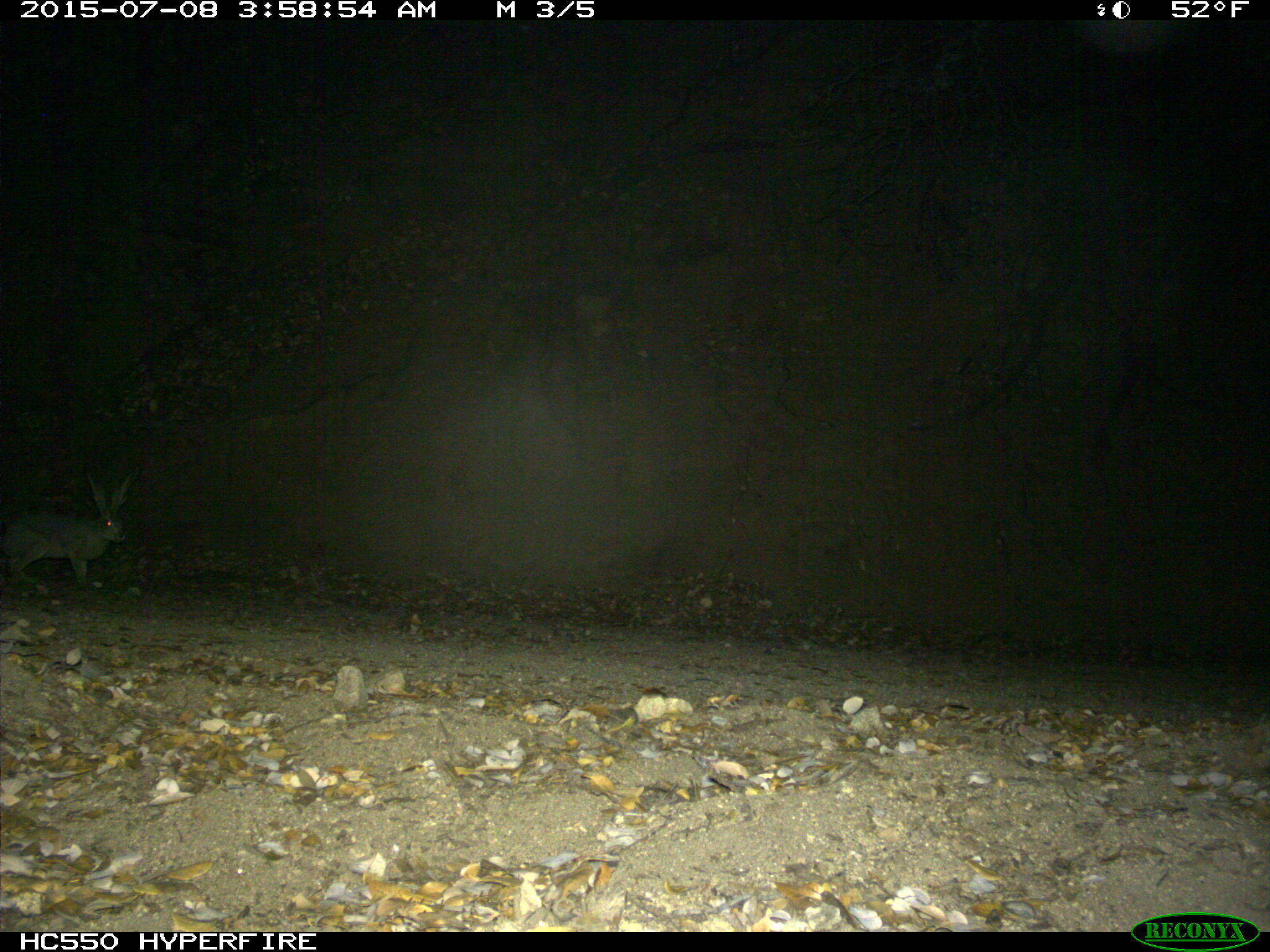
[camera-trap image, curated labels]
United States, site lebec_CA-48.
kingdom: Animalia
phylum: Chordata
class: Mammalia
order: Lagomorpha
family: Leporidae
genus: Lepus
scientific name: Lepus californicus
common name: black-tailed jackrabbit